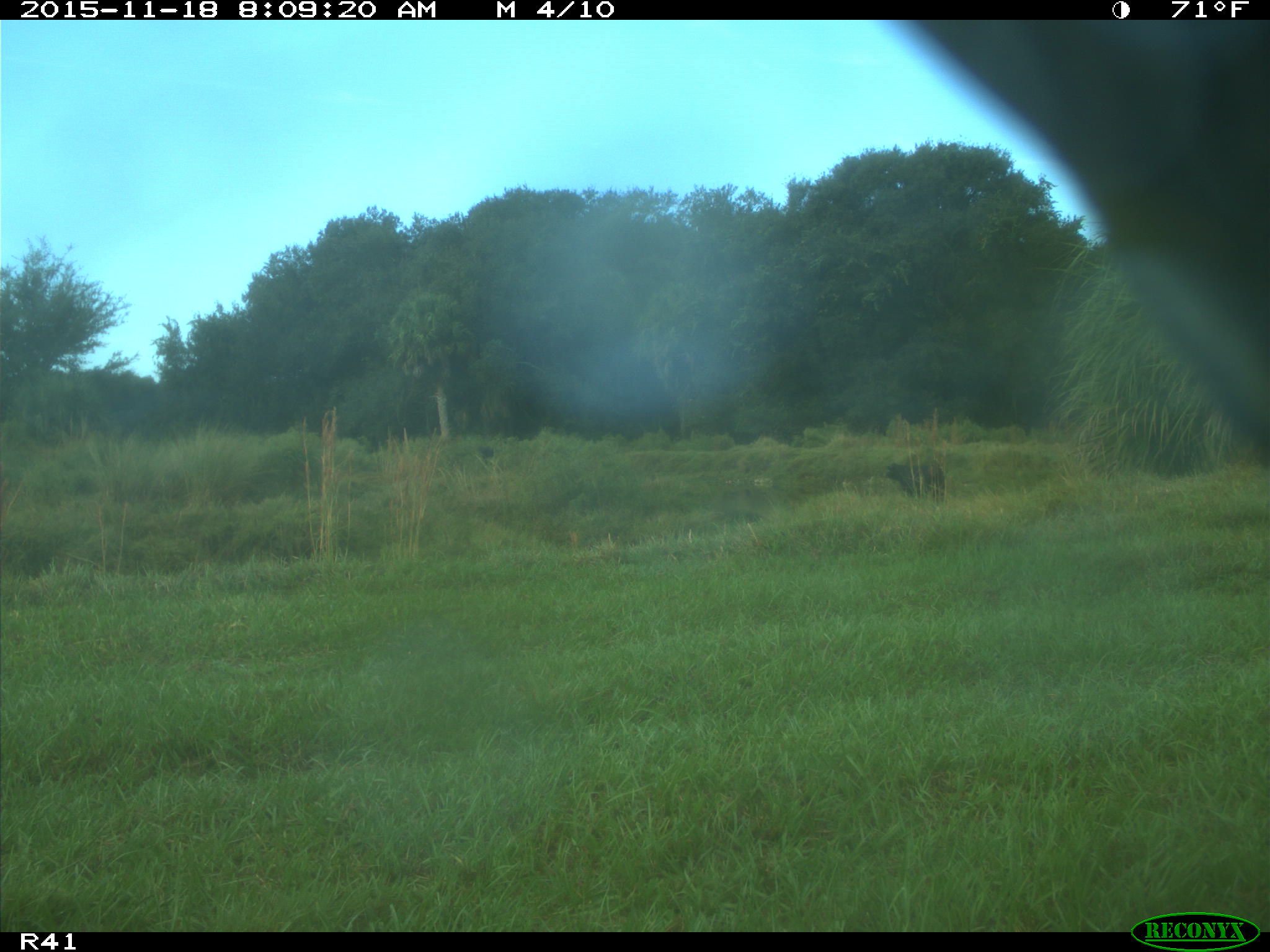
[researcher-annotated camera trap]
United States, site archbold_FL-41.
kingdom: Animalia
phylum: Chordata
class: Mammalia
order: Artiodactyla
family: Bovidae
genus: Bos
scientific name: Bos taurus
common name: domestic cow